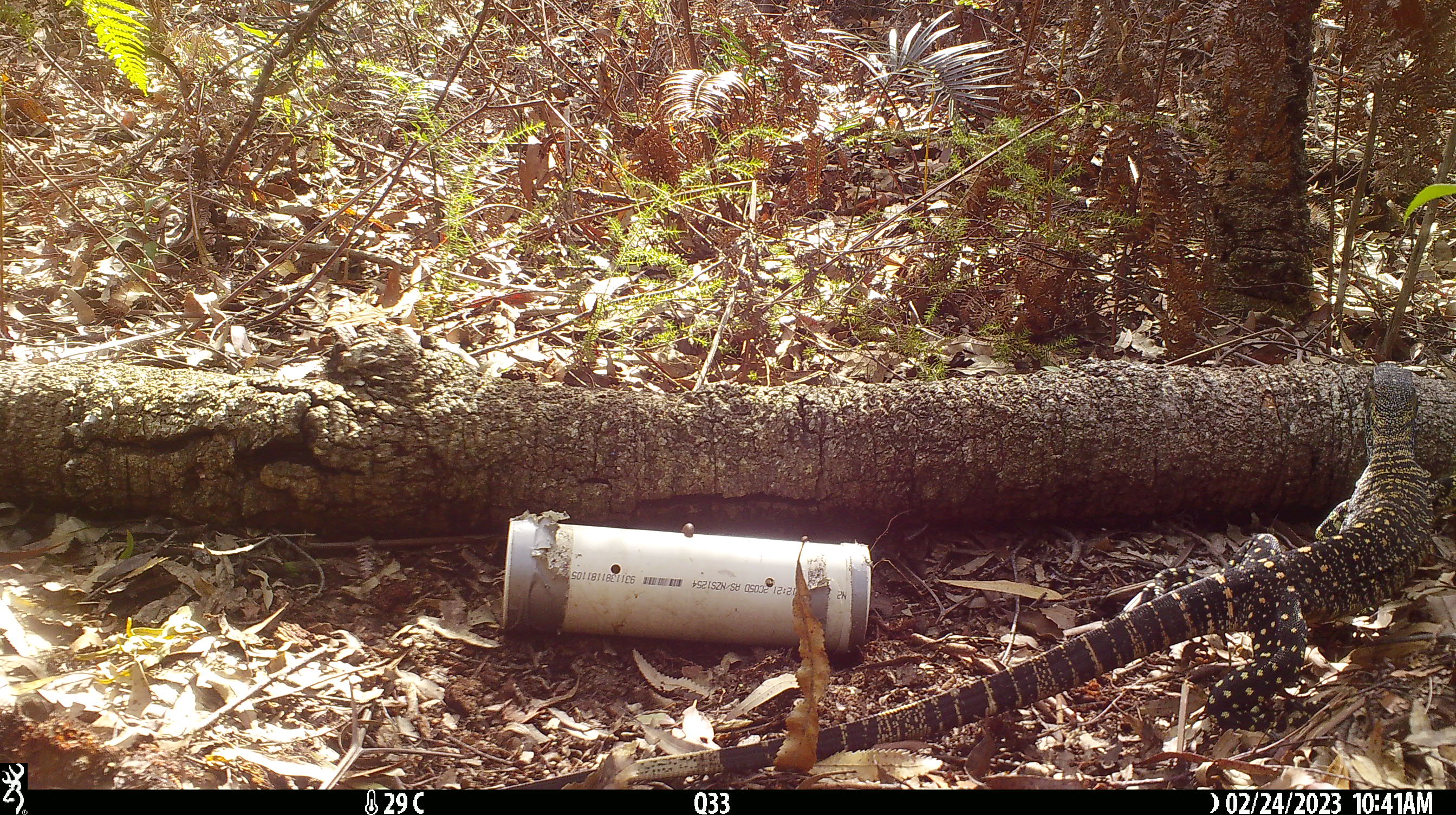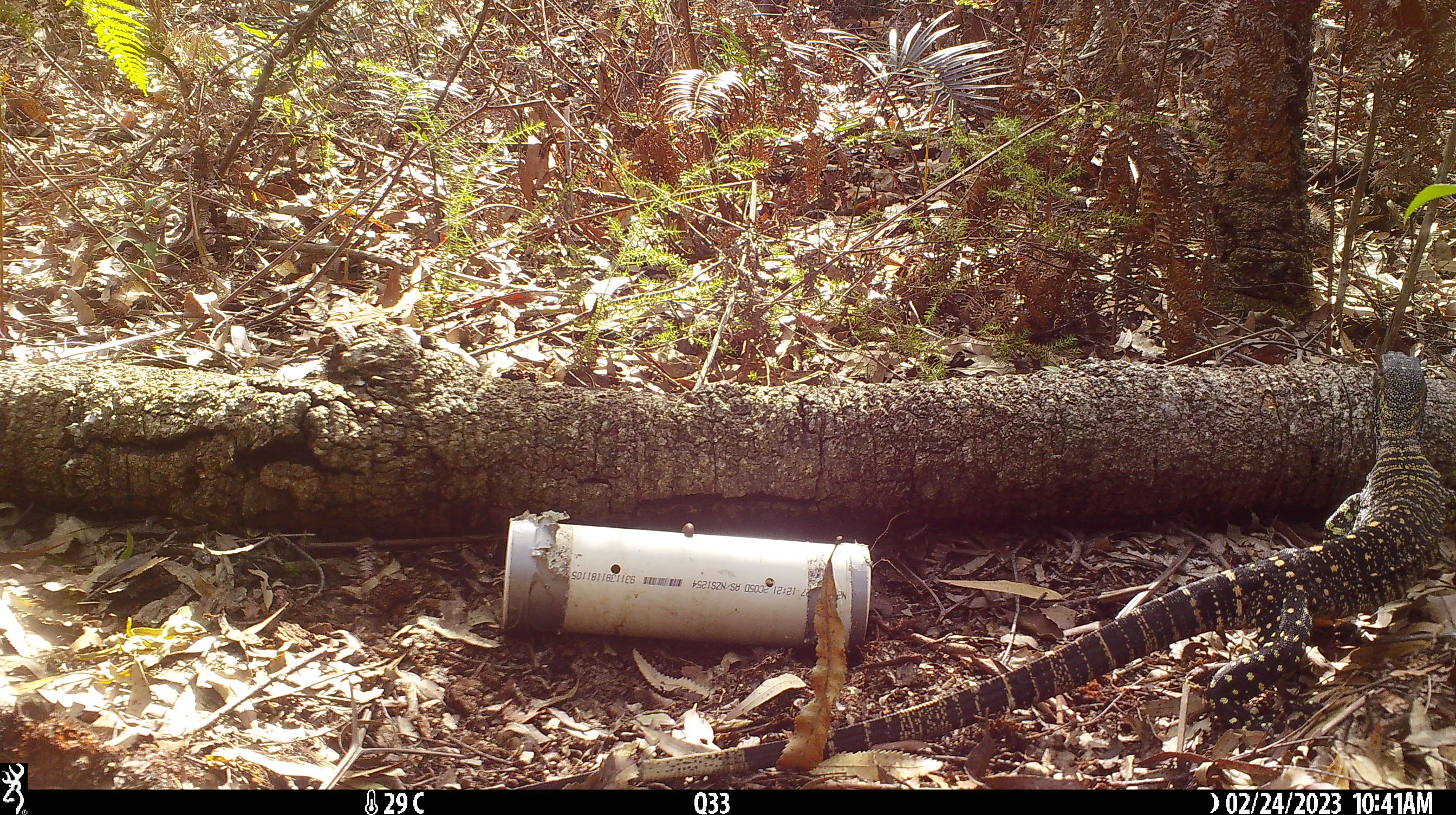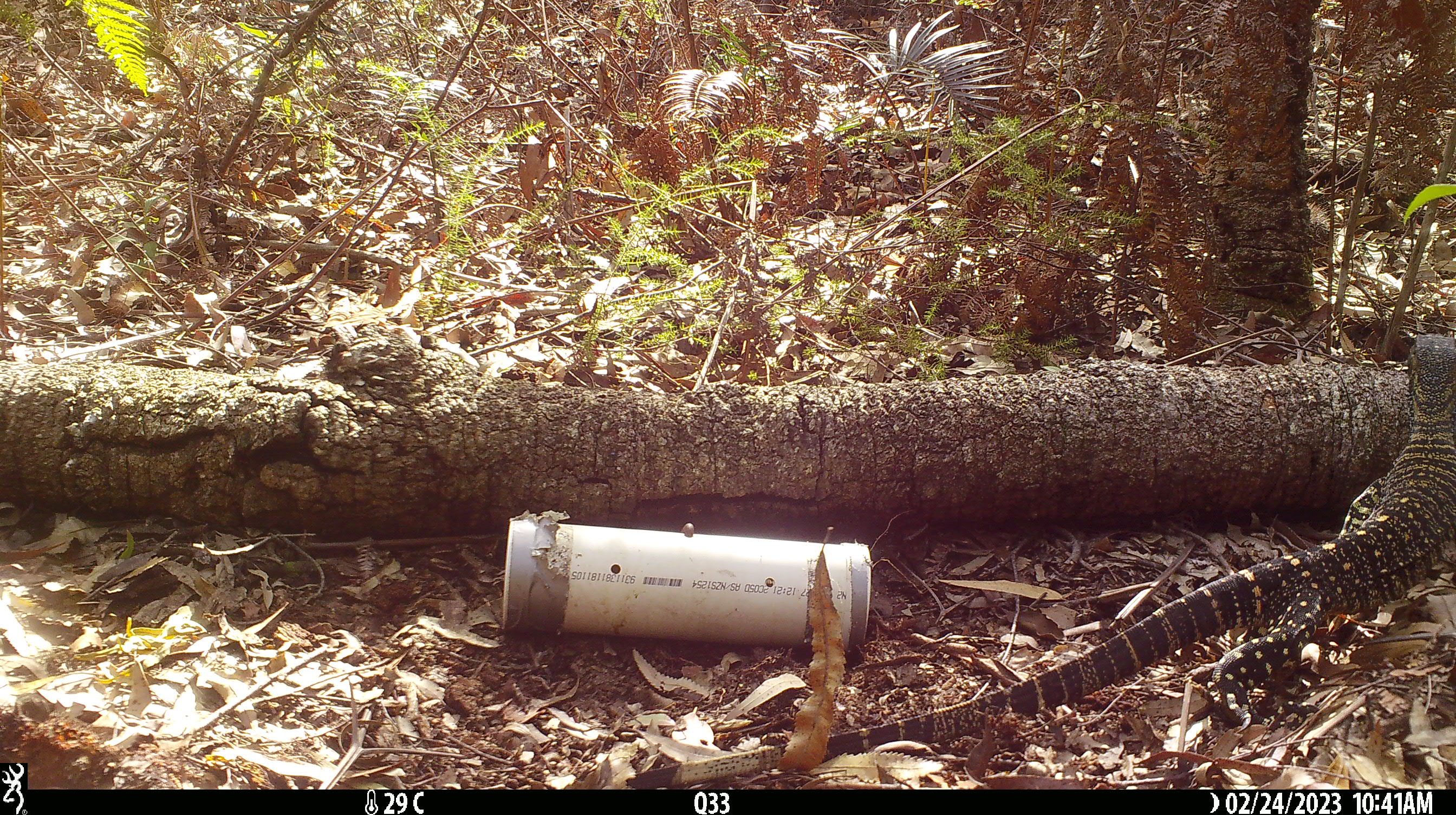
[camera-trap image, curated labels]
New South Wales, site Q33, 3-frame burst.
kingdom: Animalia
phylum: Chordata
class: Reptilia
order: Squamata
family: Varanidae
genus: Varanus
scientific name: Varanus varius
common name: lace monitor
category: goanna